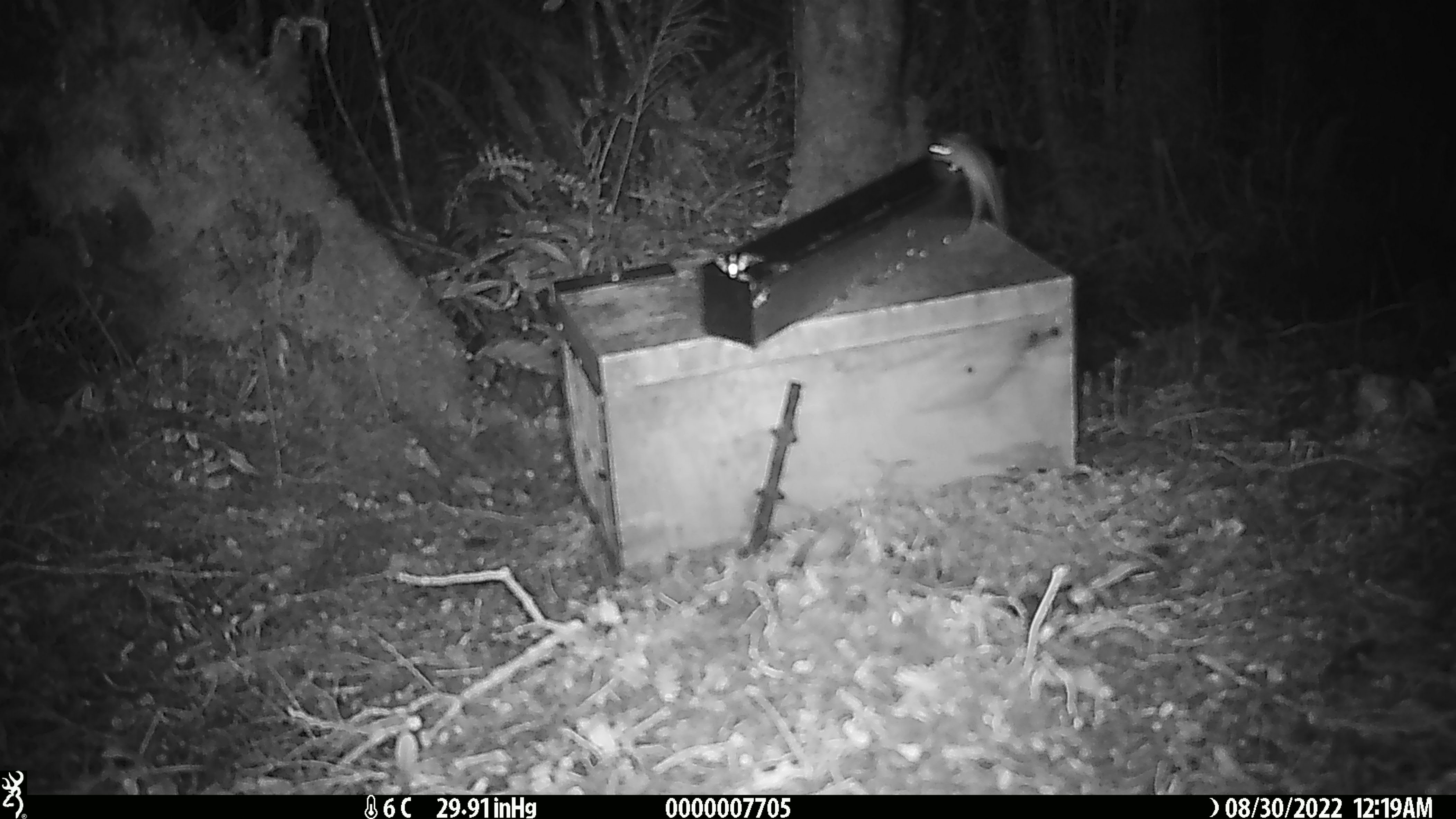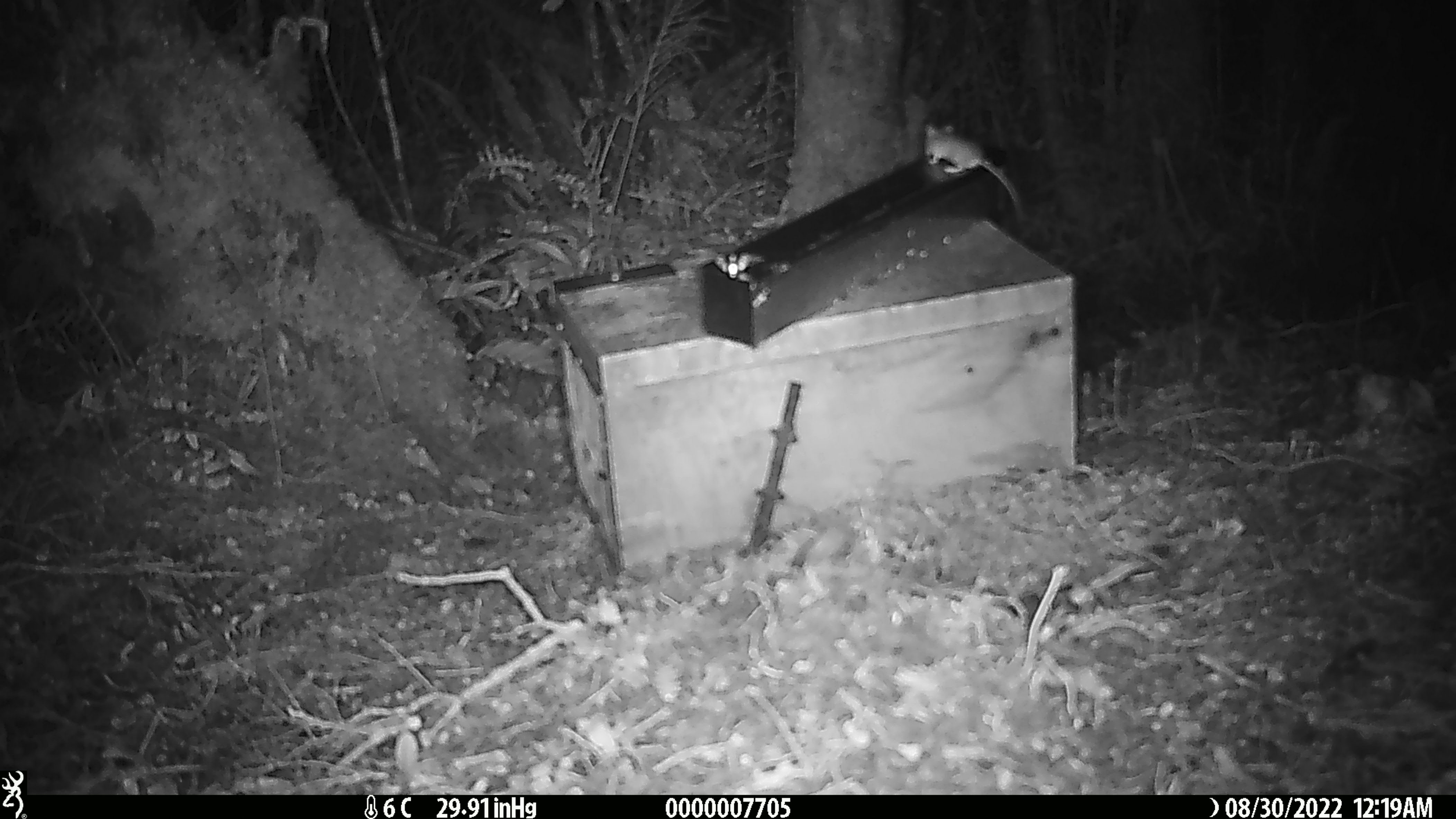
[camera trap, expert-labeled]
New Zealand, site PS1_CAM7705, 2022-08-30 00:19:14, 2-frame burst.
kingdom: Animalia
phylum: Chordata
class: Mammalia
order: Rodentia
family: Muridae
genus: Mus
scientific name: Mus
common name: mouse